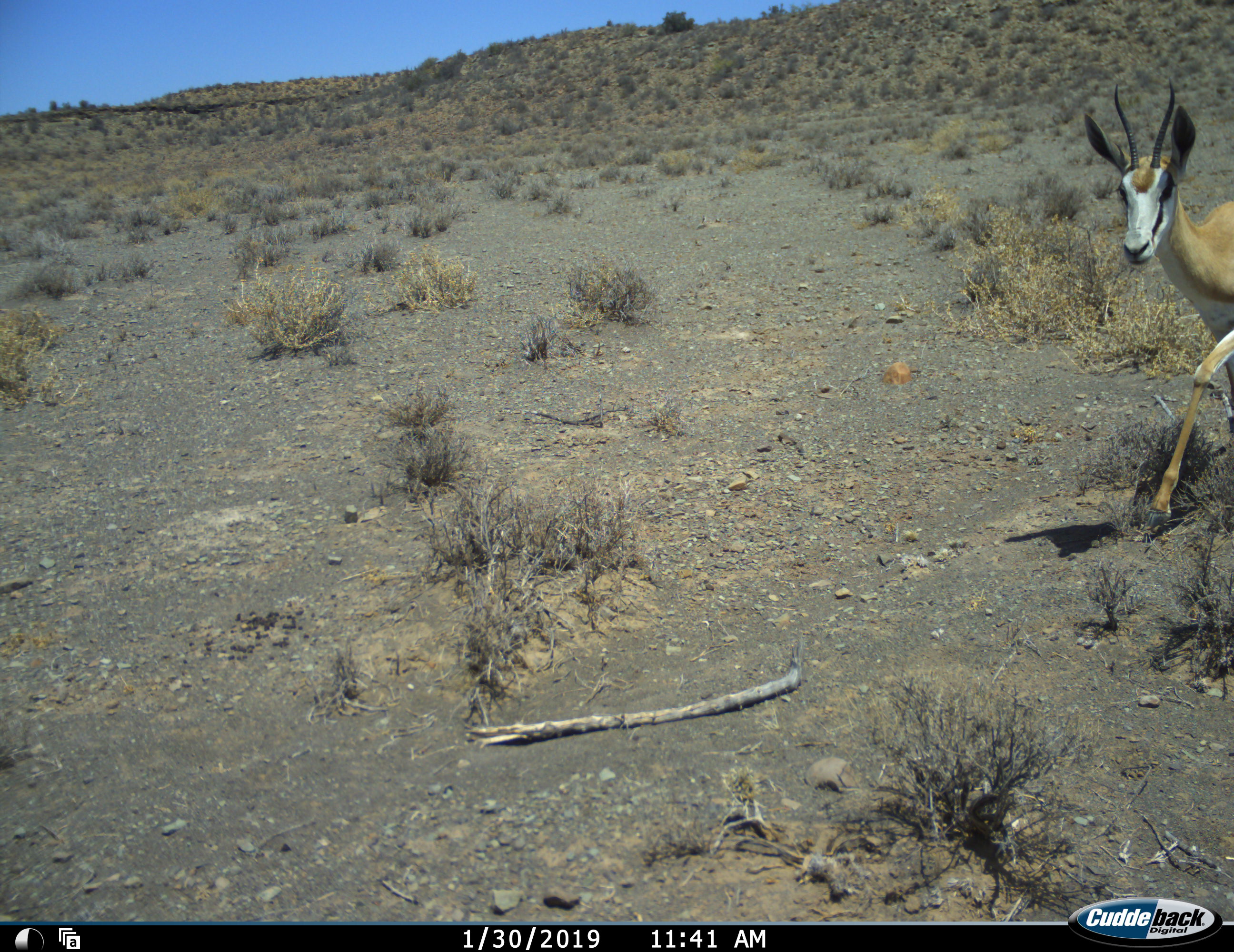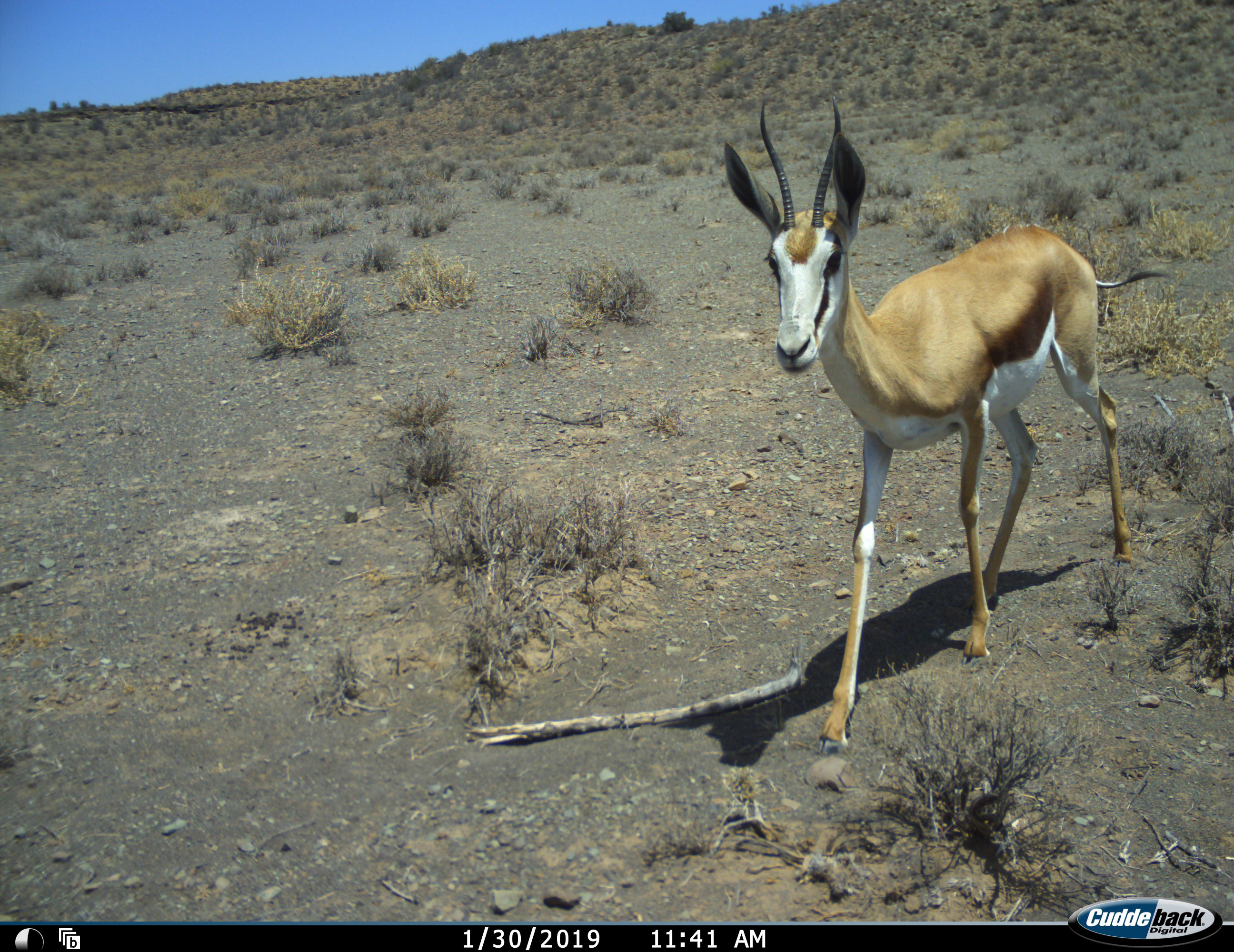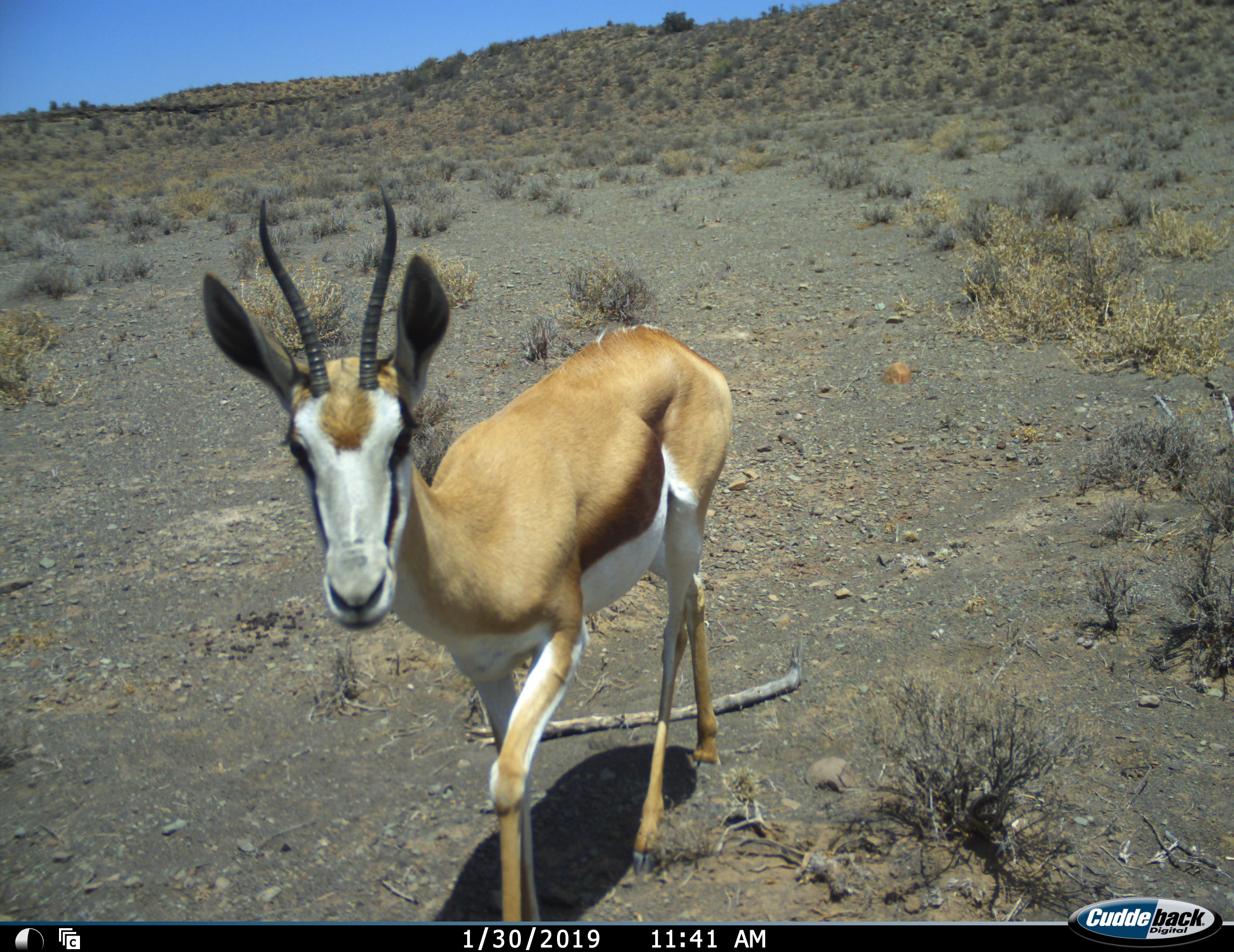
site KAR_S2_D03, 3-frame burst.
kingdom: Animalia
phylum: Chordata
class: Mammalia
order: Artiodactyla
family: Bovidae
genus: Antidorcas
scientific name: Antidorcas marsupialis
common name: springbok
Springbok (Antidorcas marsupialis), count 1. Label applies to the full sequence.